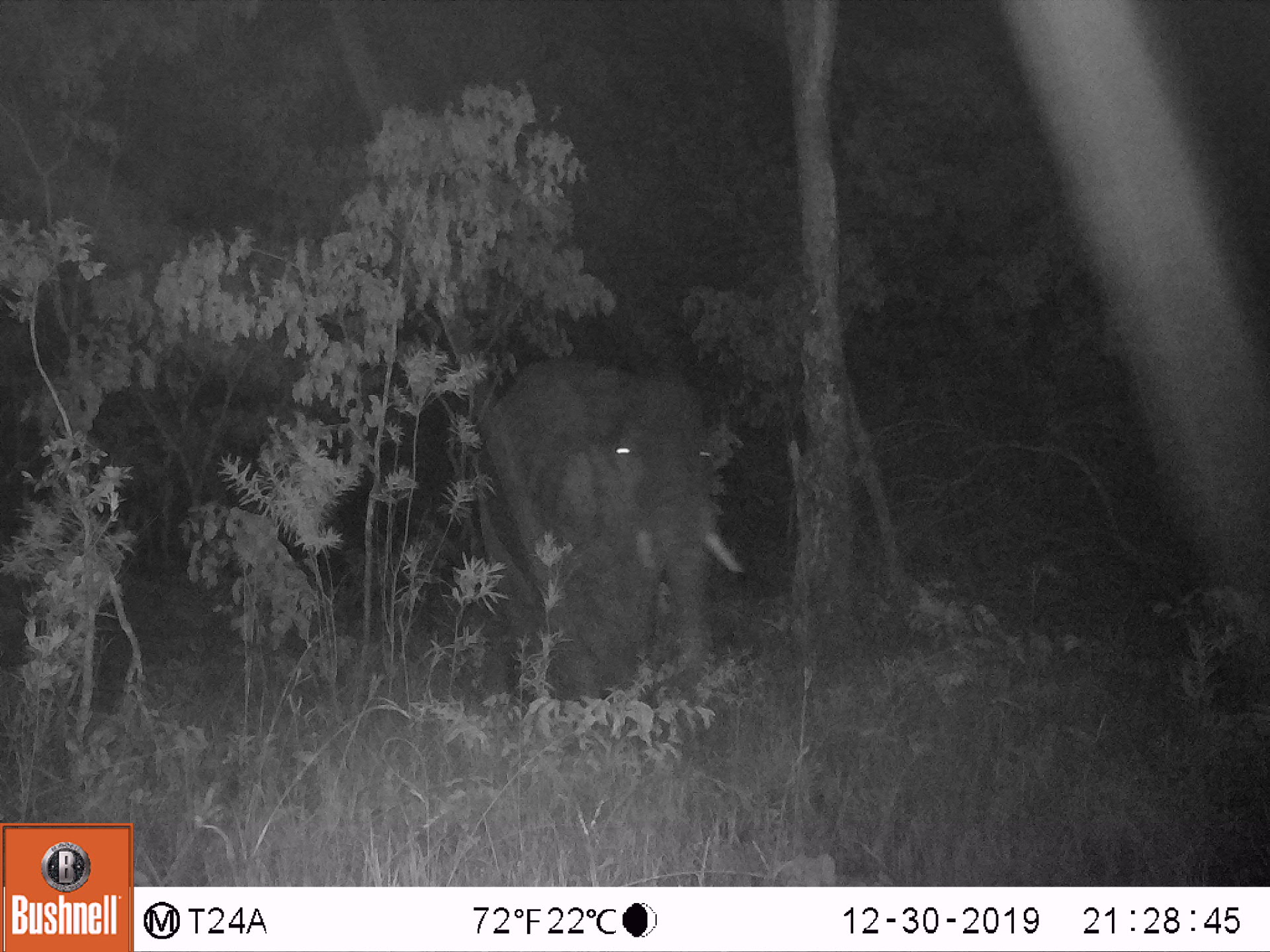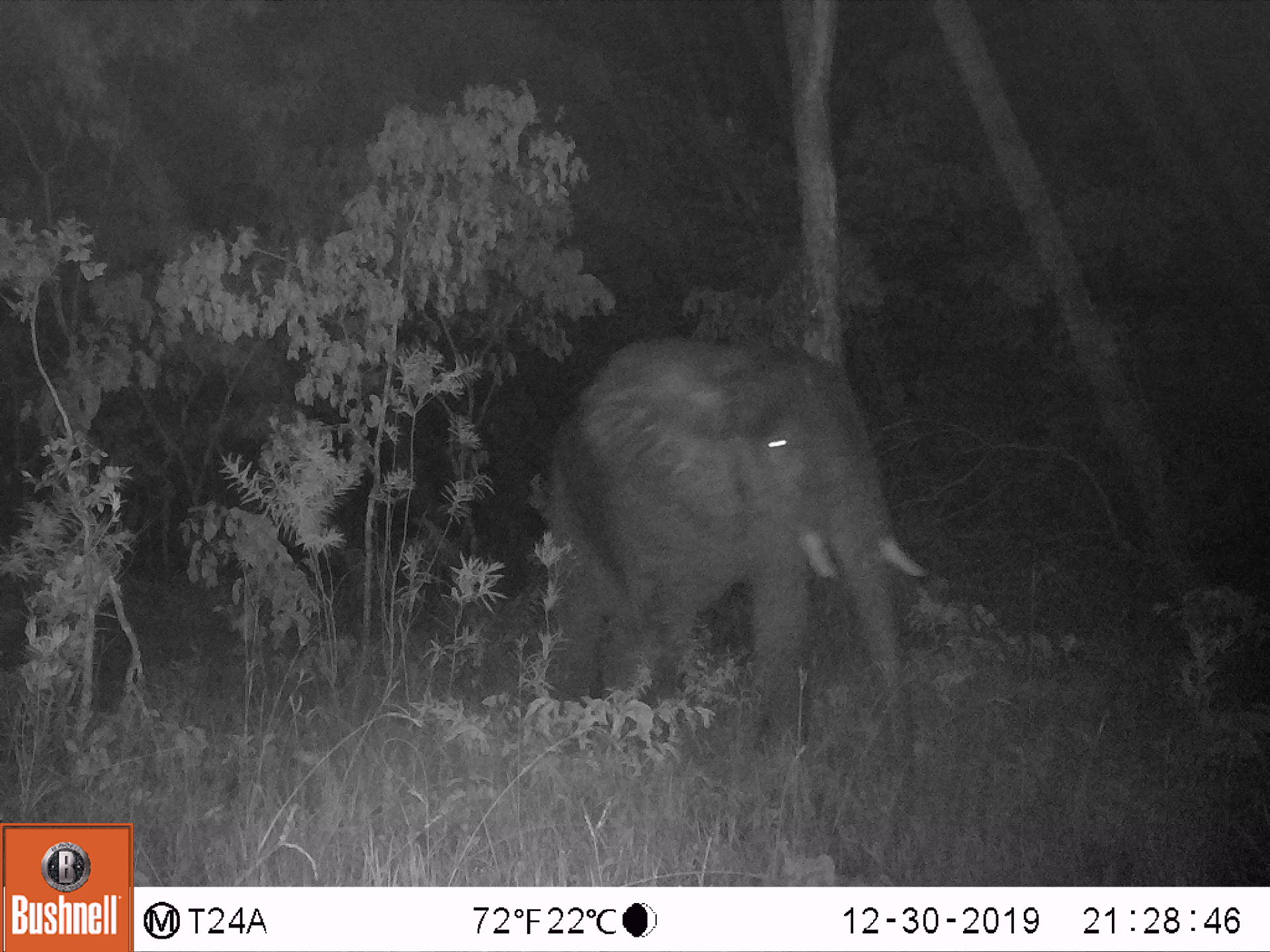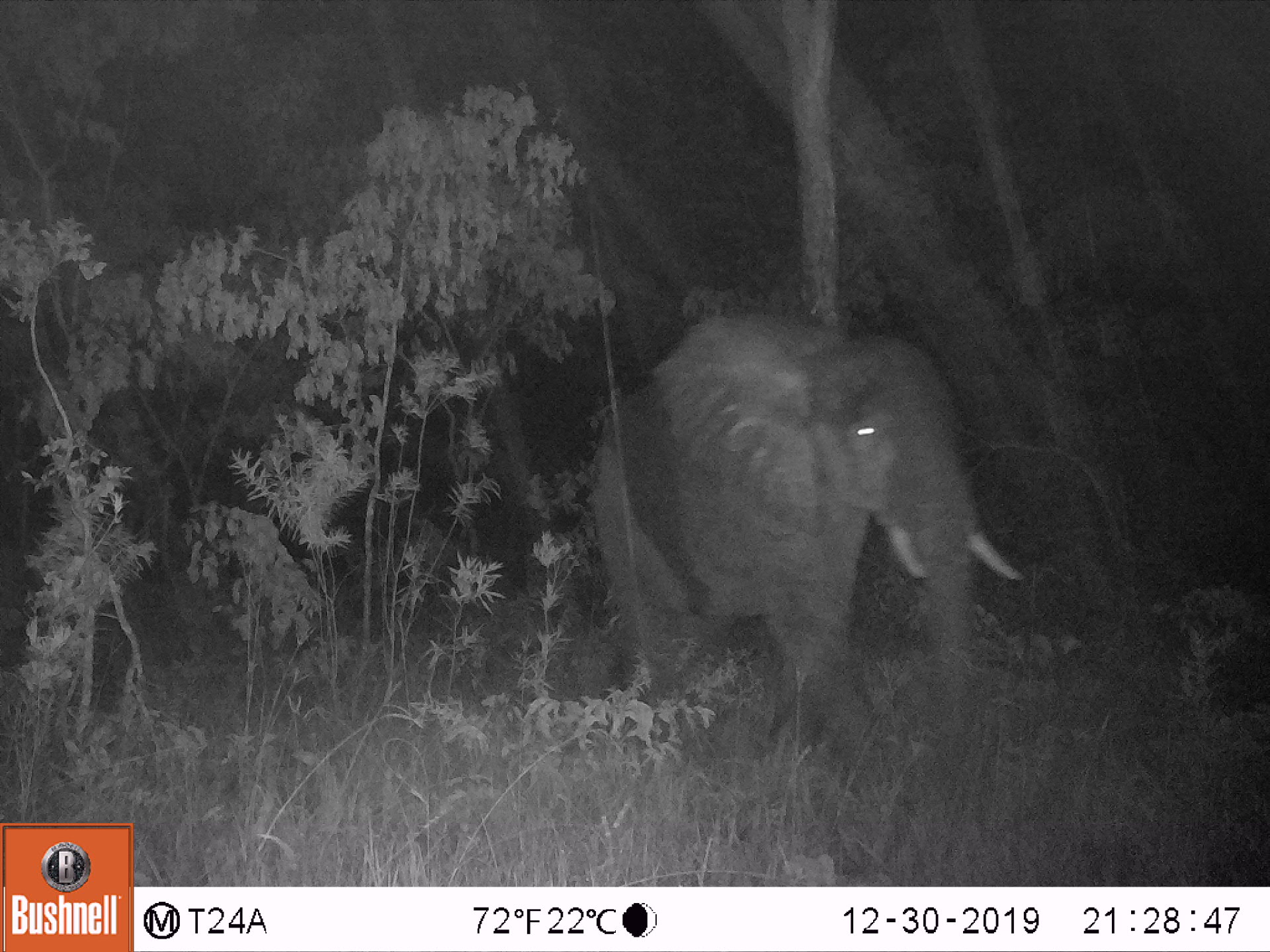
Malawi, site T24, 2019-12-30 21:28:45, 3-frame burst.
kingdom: Animalia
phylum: Chordata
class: Mammalia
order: Proboscidea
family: Elephantidae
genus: Loxodonta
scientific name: Loxodonta africana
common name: african savanna elephant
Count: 1.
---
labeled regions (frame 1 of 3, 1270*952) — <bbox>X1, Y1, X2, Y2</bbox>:
african savanna elephant: <bbox>452, 340, 751, 731</bbox>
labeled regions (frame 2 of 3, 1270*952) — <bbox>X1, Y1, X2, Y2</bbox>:
african savanna elephant: <bbox>515, 322, 943, 755</bbox>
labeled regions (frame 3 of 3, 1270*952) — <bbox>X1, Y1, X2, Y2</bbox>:
african savanna elephant: <bbox>567, 296, 1033, 760</bbox>